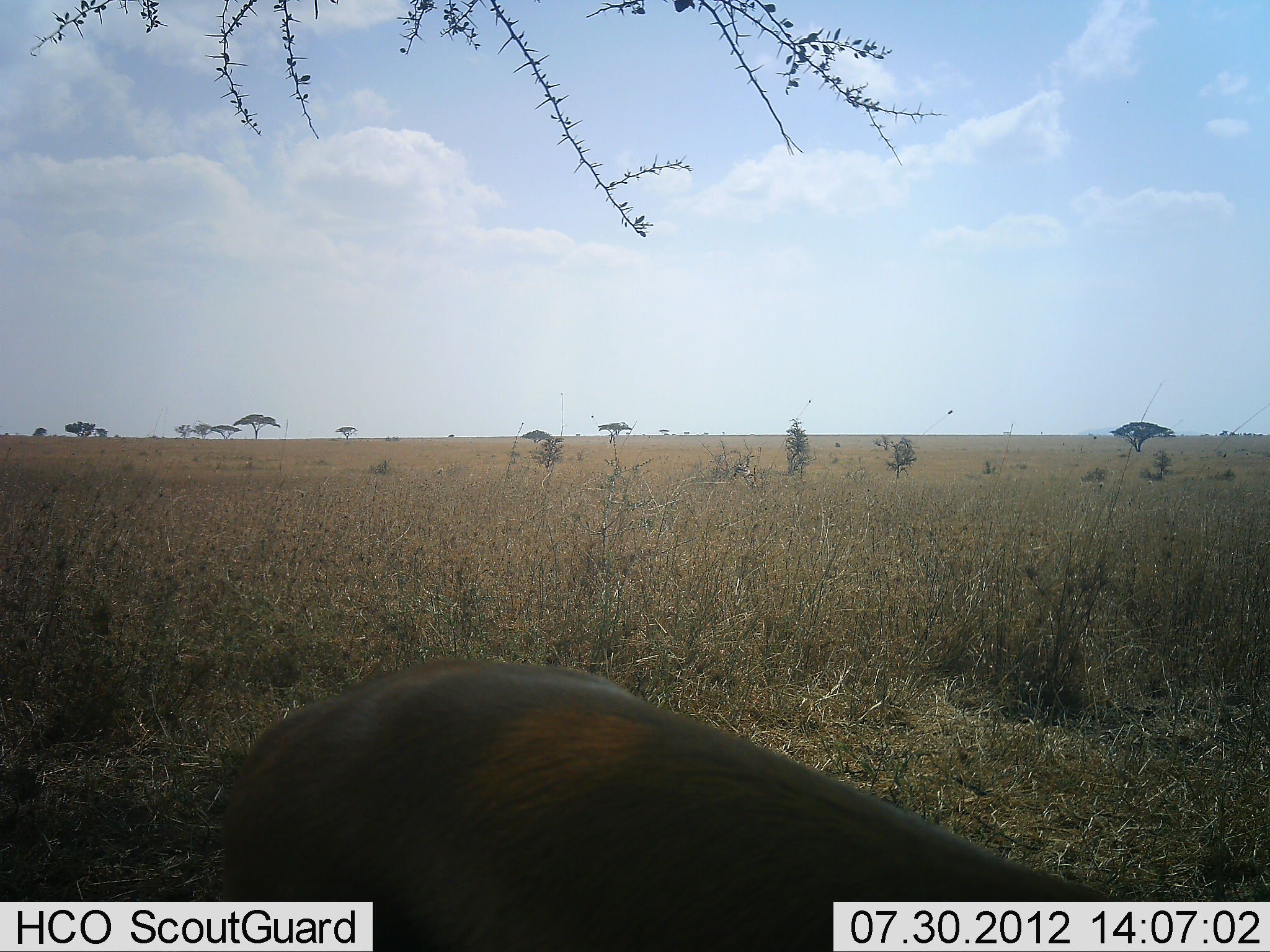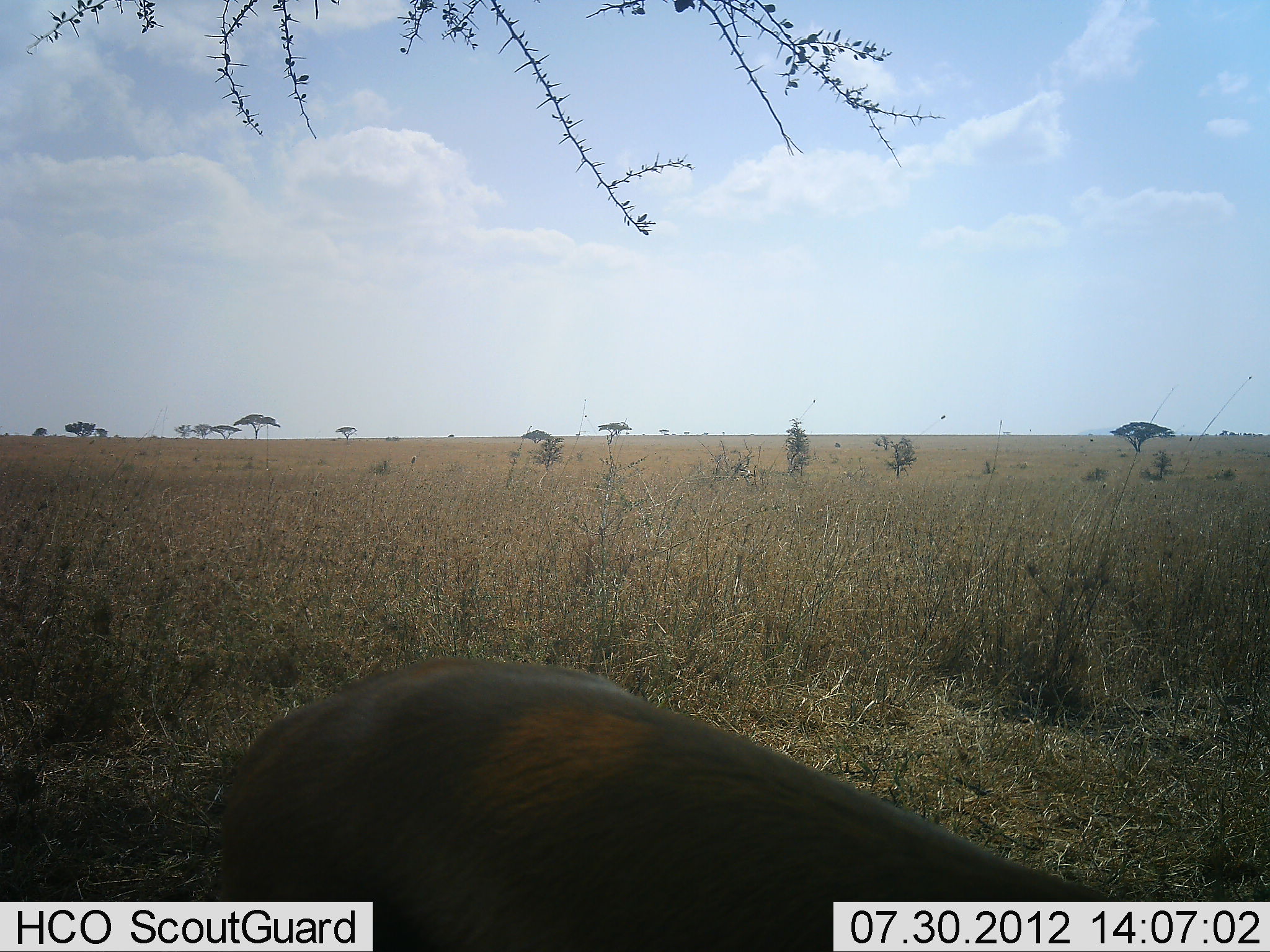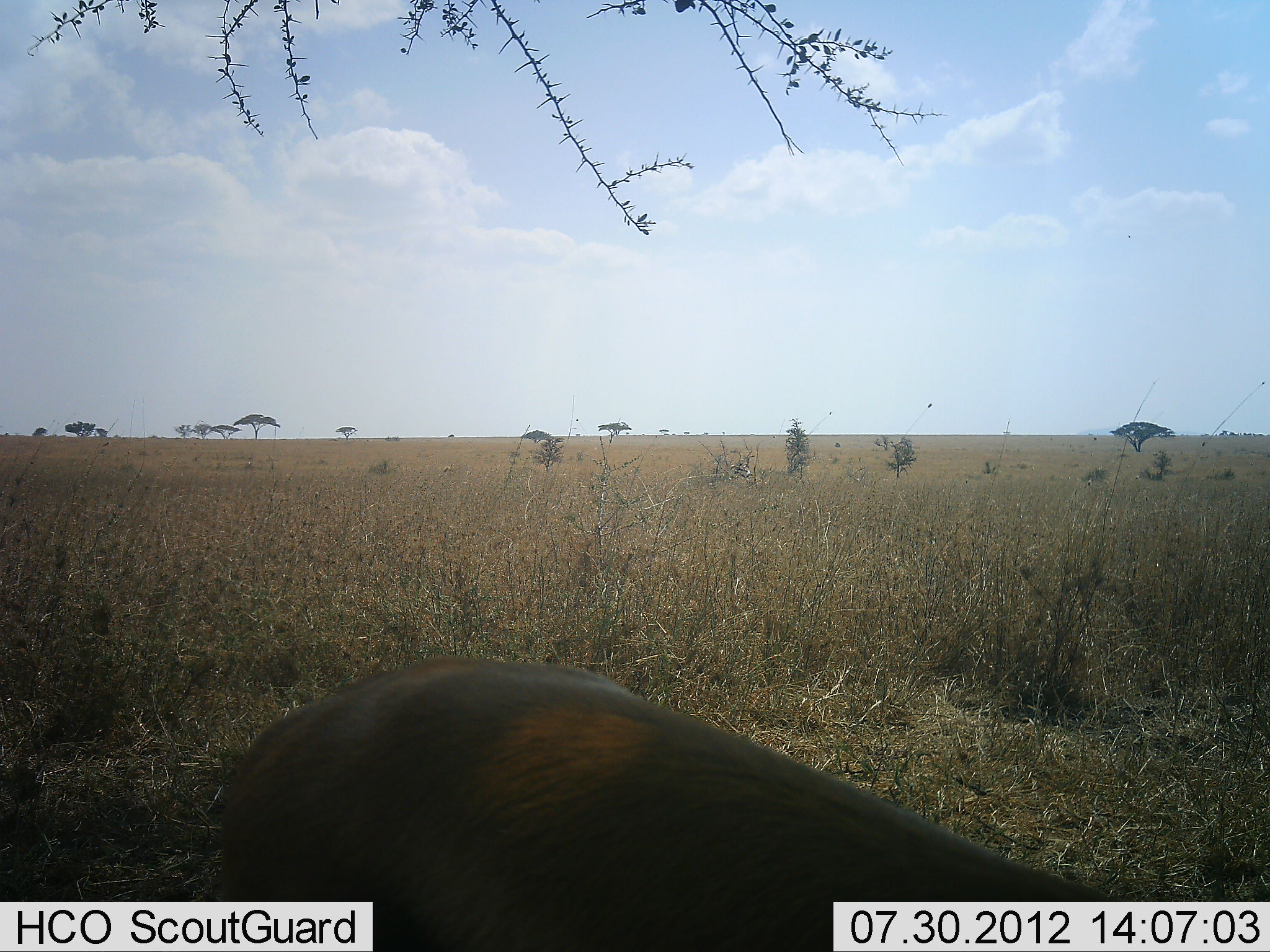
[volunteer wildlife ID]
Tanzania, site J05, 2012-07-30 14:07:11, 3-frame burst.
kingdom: Animalia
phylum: Chordata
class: Mammalia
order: Artiodactyla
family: Bovidae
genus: Eudorcas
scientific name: Eudorcas thomsonii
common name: thomson's gazelle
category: gazellethomsons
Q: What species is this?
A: Gazellethomsons (thomson's gazelle) (Eudorcas thomsonii).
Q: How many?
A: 1.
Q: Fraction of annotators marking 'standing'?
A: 75%.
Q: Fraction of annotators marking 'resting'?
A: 25%.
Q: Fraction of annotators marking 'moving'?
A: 0%.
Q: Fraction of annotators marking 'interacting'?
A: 0%.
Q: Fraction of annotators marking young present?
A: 0%.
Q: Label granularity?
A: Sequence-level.